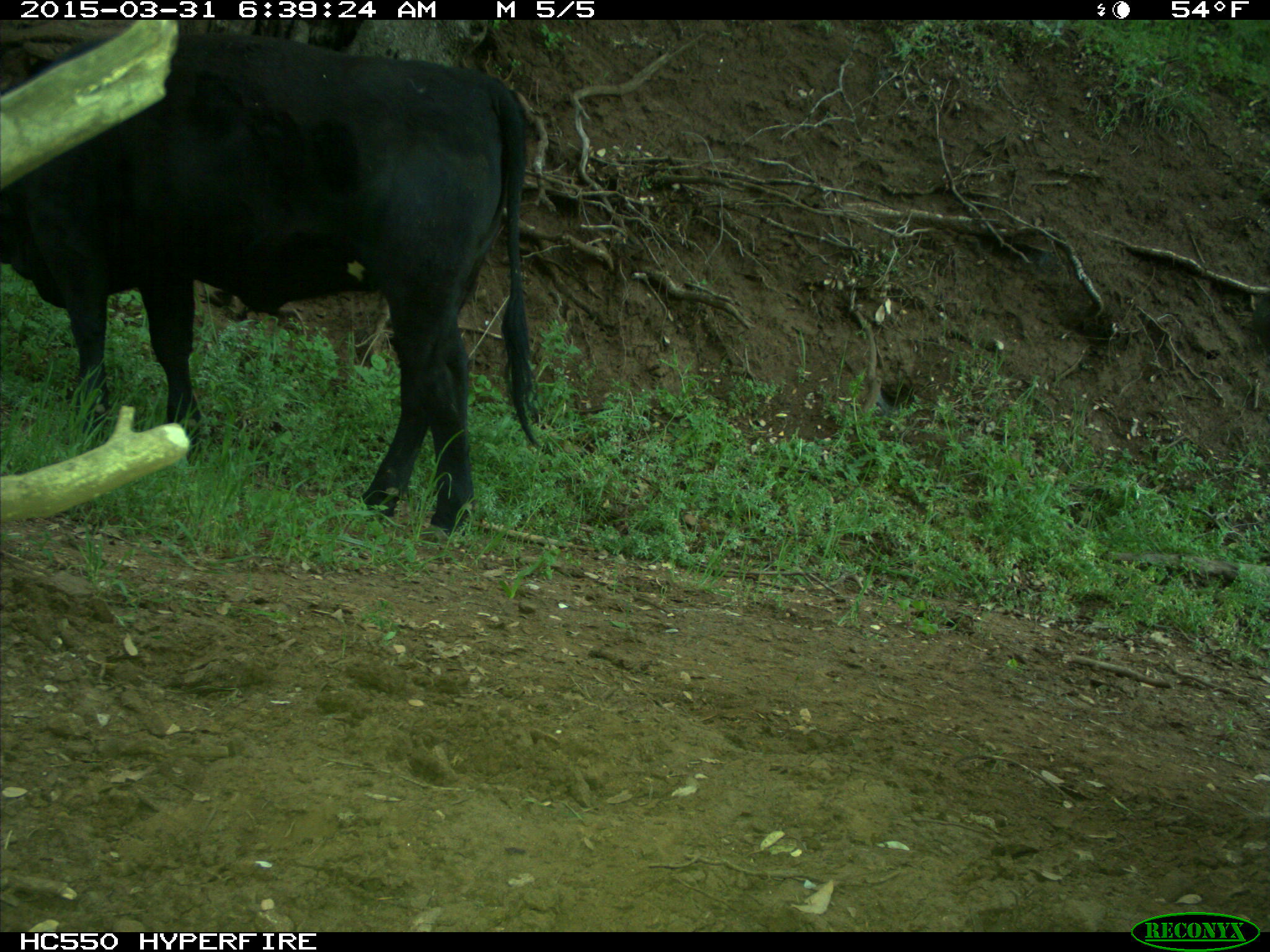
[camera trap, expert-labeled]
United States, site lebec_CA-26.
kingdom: Animalia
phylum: Chordata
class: Mammalia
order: Artiodactyla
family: Bovidae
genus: Bos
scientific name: Bos taurus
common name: domestic cow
Bos taurus (domestic cow).